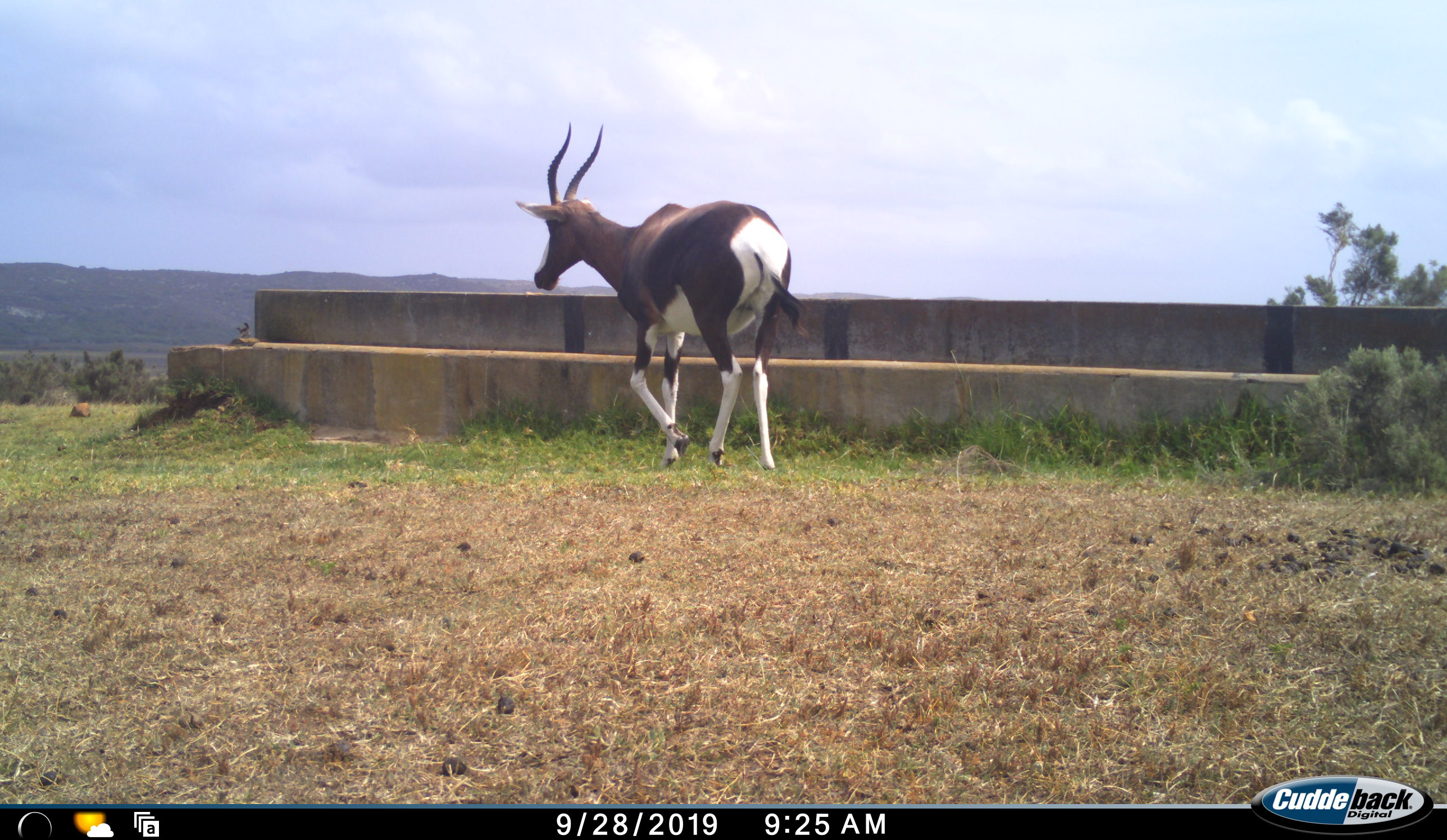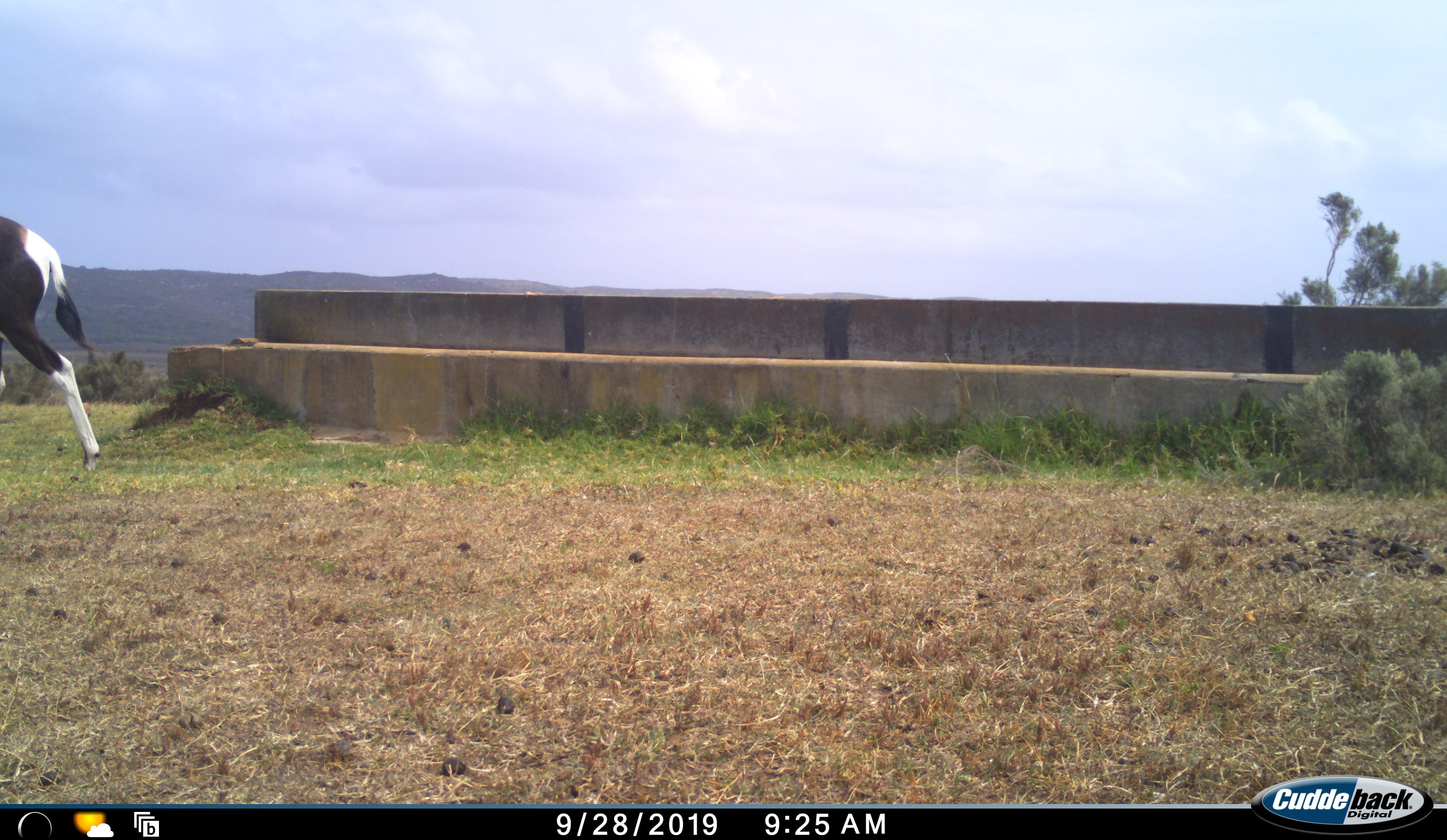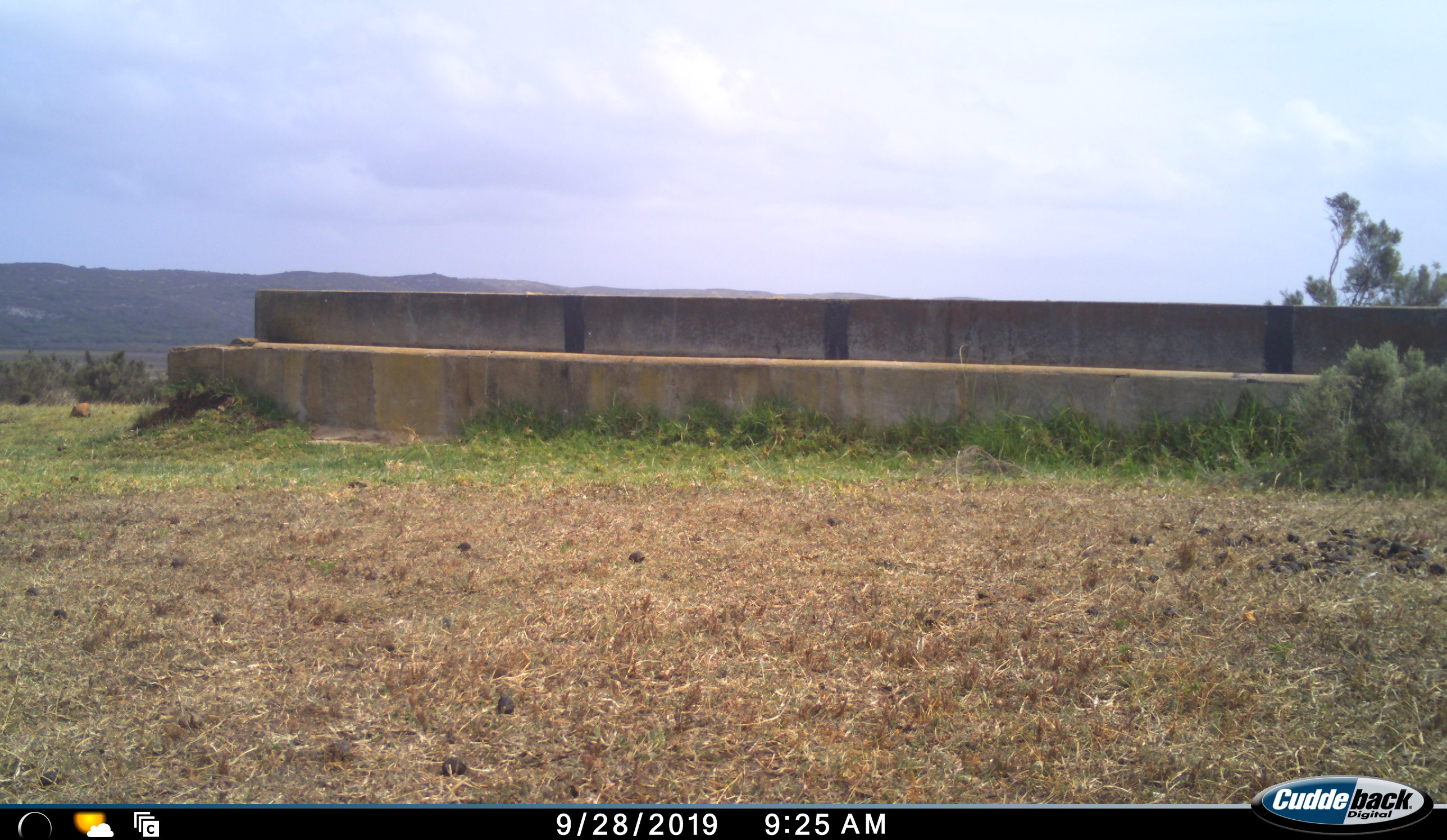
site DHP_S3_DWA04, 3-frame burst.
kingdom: Animalia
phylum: Chordata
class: Mammalia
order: Artiodactyla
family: Bovidae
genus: Damaliscus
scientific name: Damaliscus pygargus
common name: bontebok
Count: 1.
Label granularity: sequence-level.